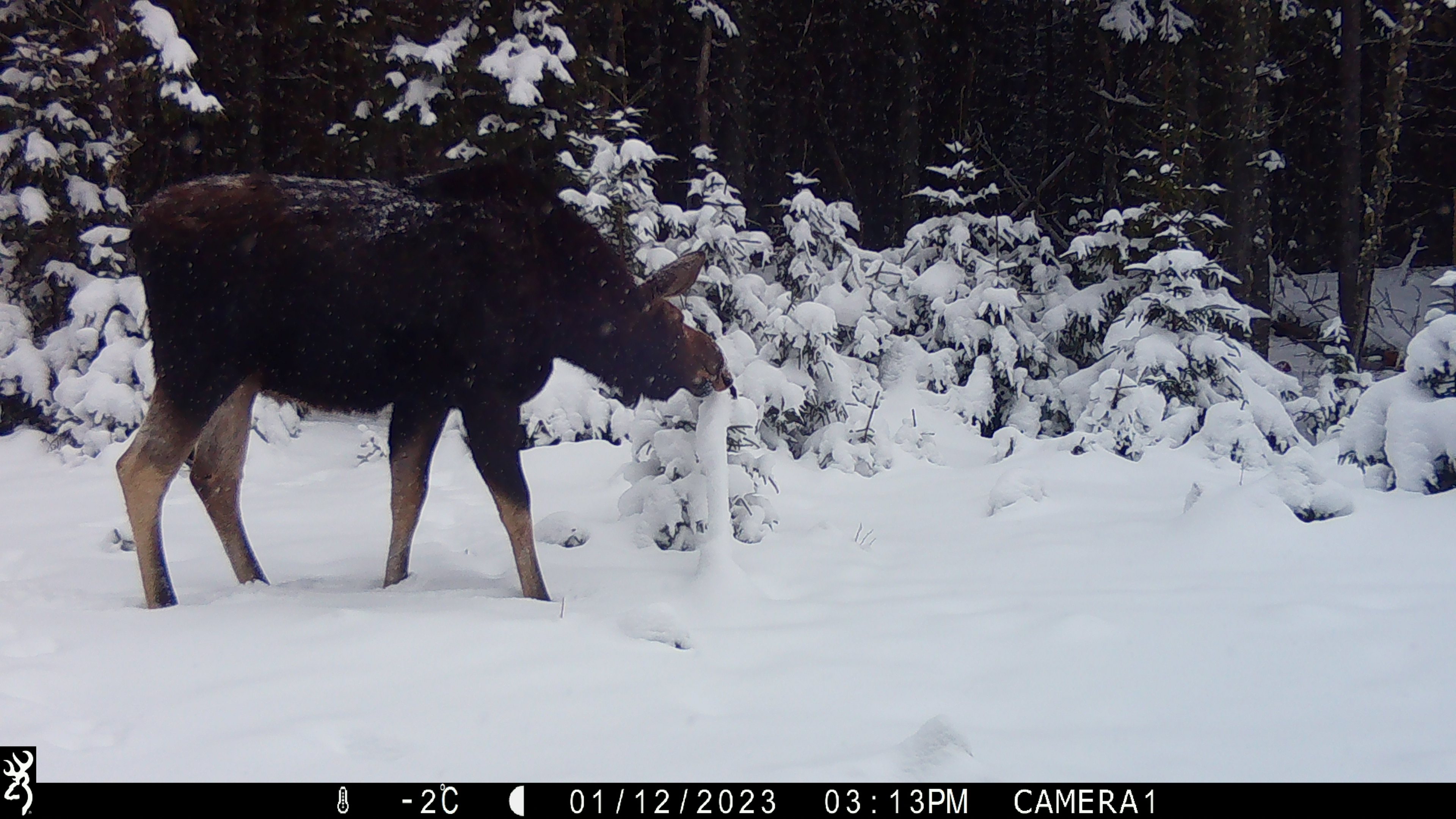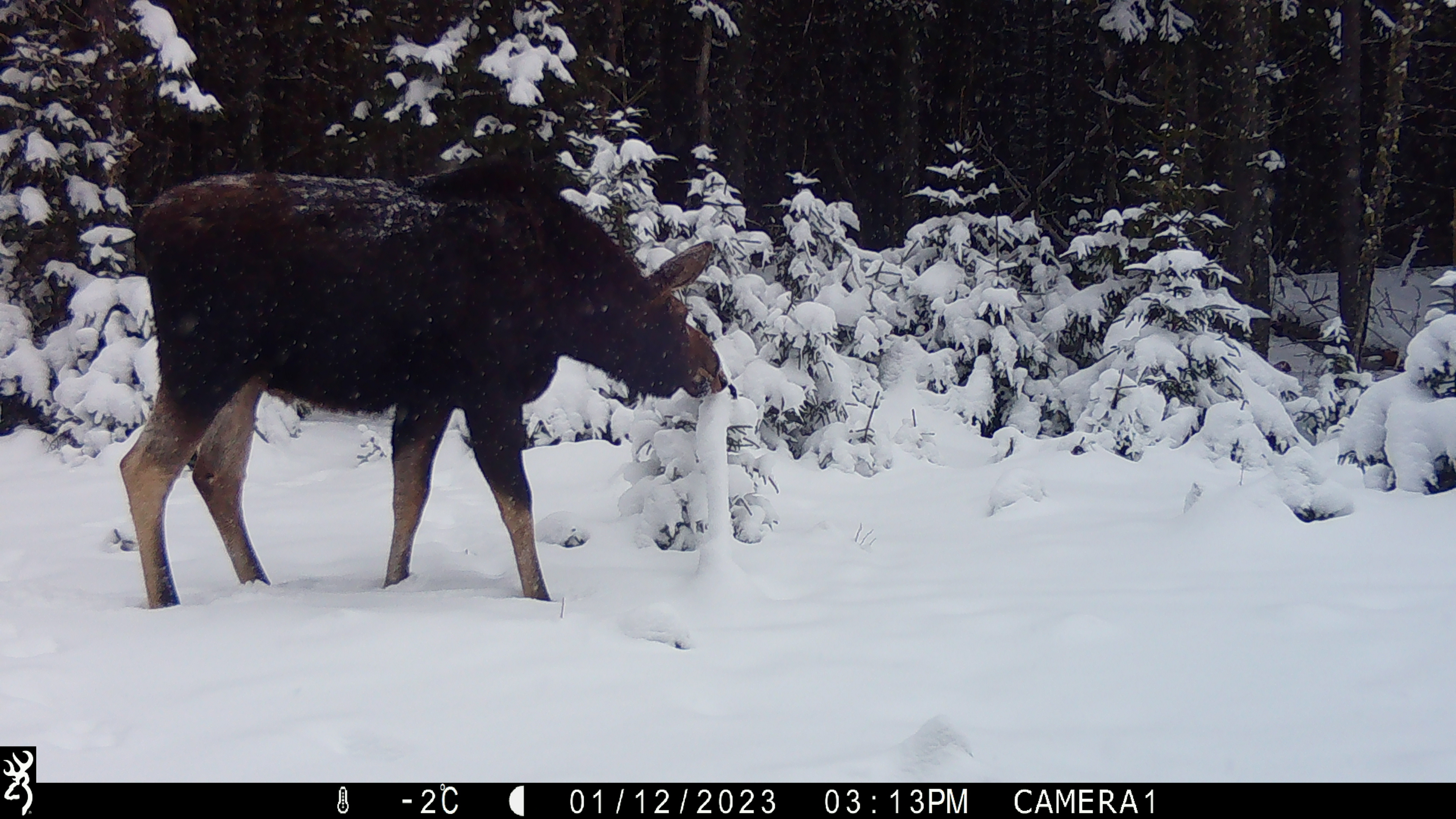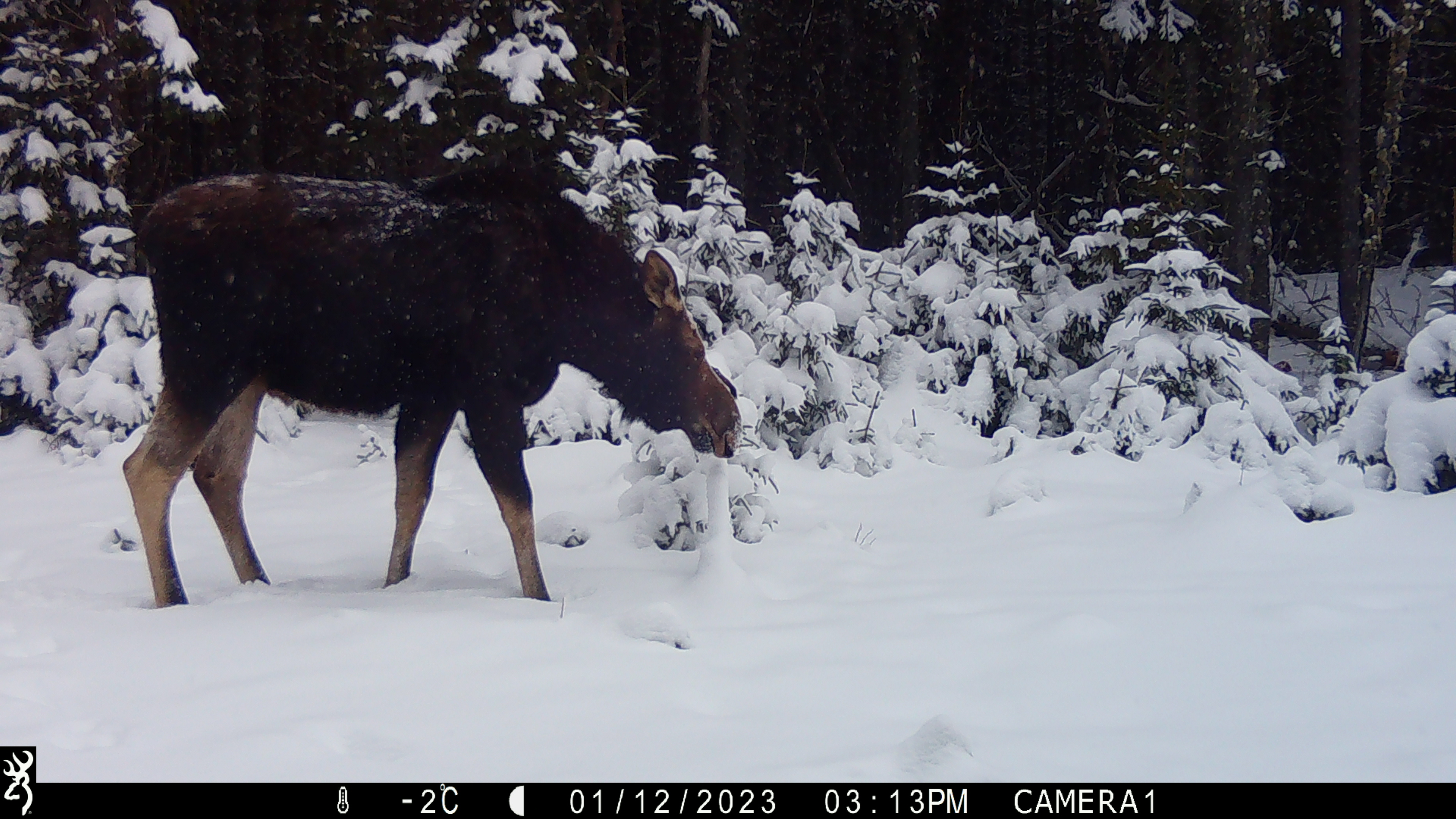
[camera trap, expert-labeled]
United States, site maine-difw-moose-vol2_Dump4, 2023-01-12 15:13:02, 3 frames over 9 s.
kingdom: Animalia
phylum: Chordata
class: Mammalia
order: Artiodactyla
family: Cervidae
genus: Alces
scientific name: Alces alces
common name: moose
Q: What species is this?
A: Moose (Alces alces).